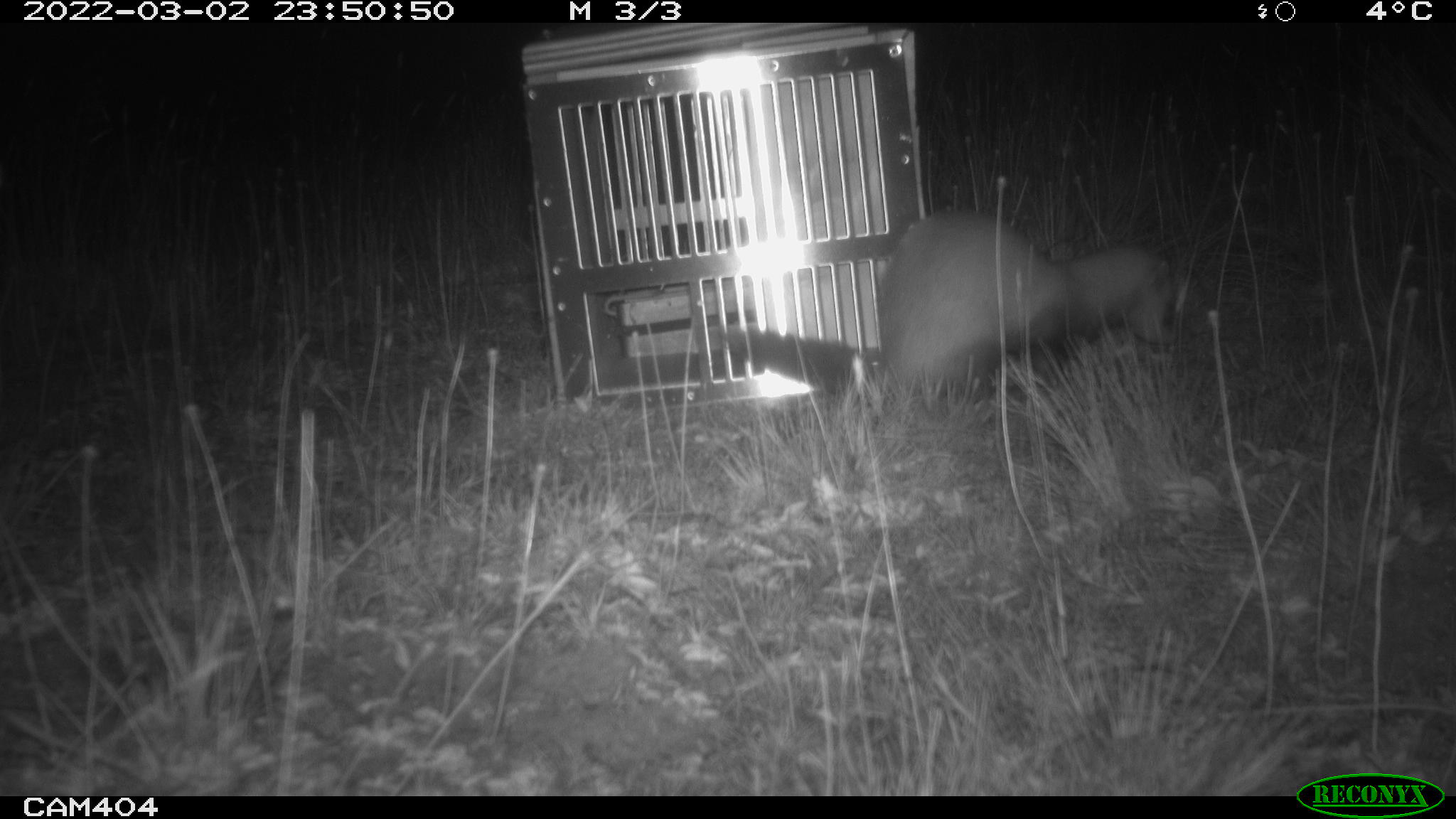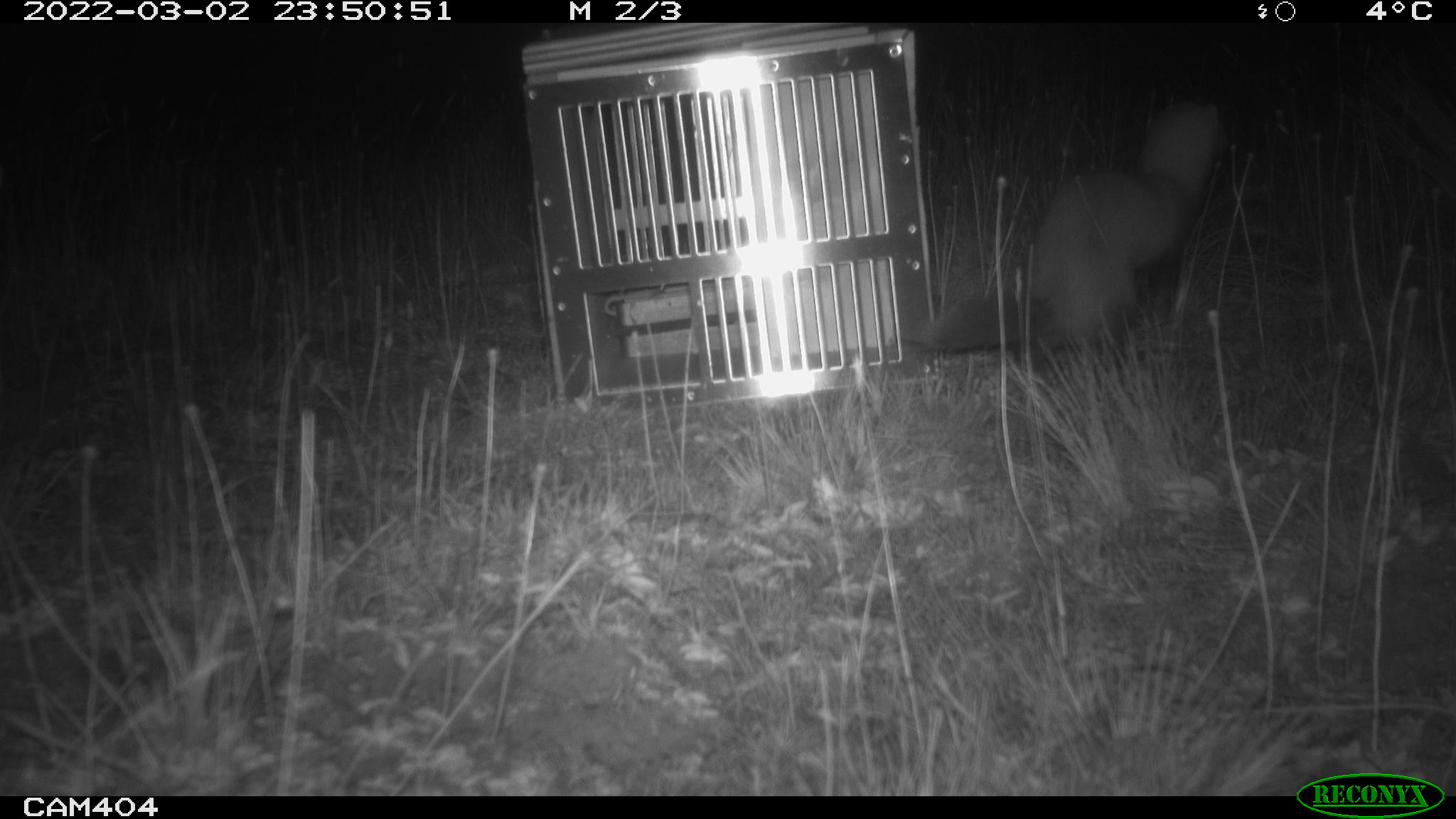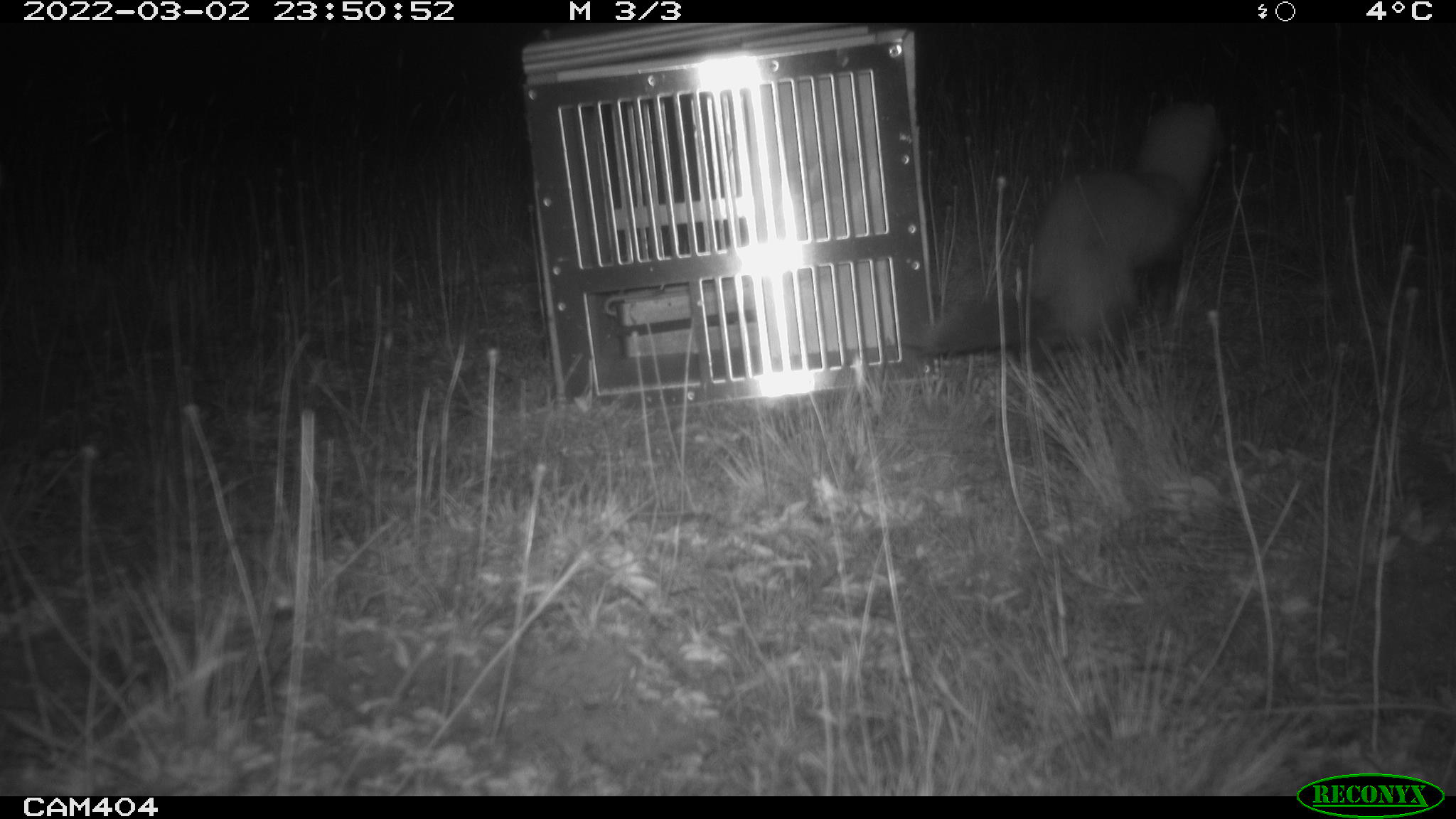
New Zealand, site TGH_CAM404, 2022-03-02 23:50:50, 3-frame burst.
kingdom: Animalia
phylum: Chordata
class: Mammalia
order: Carnivora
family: Mustelidae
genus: Mustela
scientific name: Mustela furo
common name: ferret